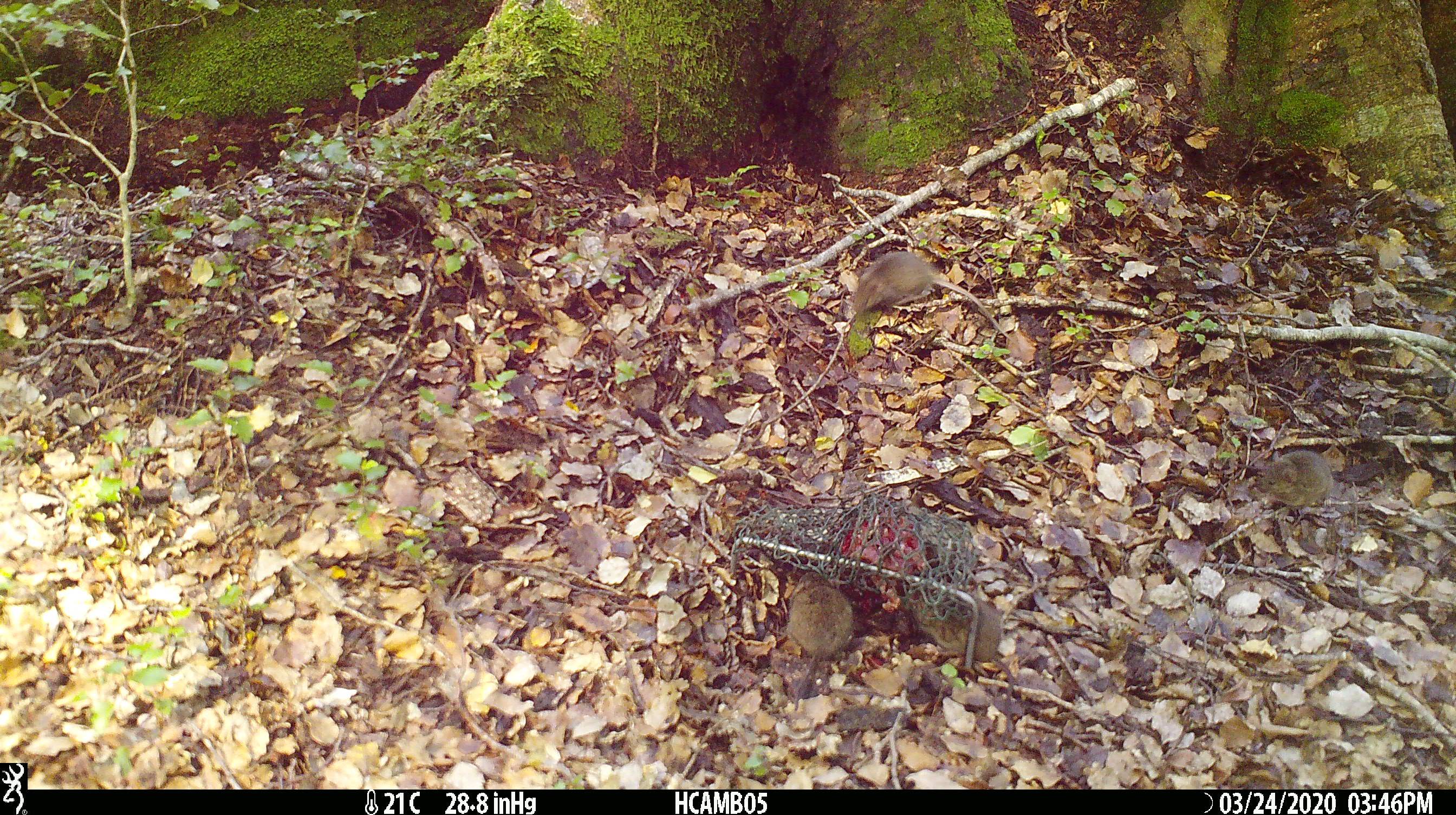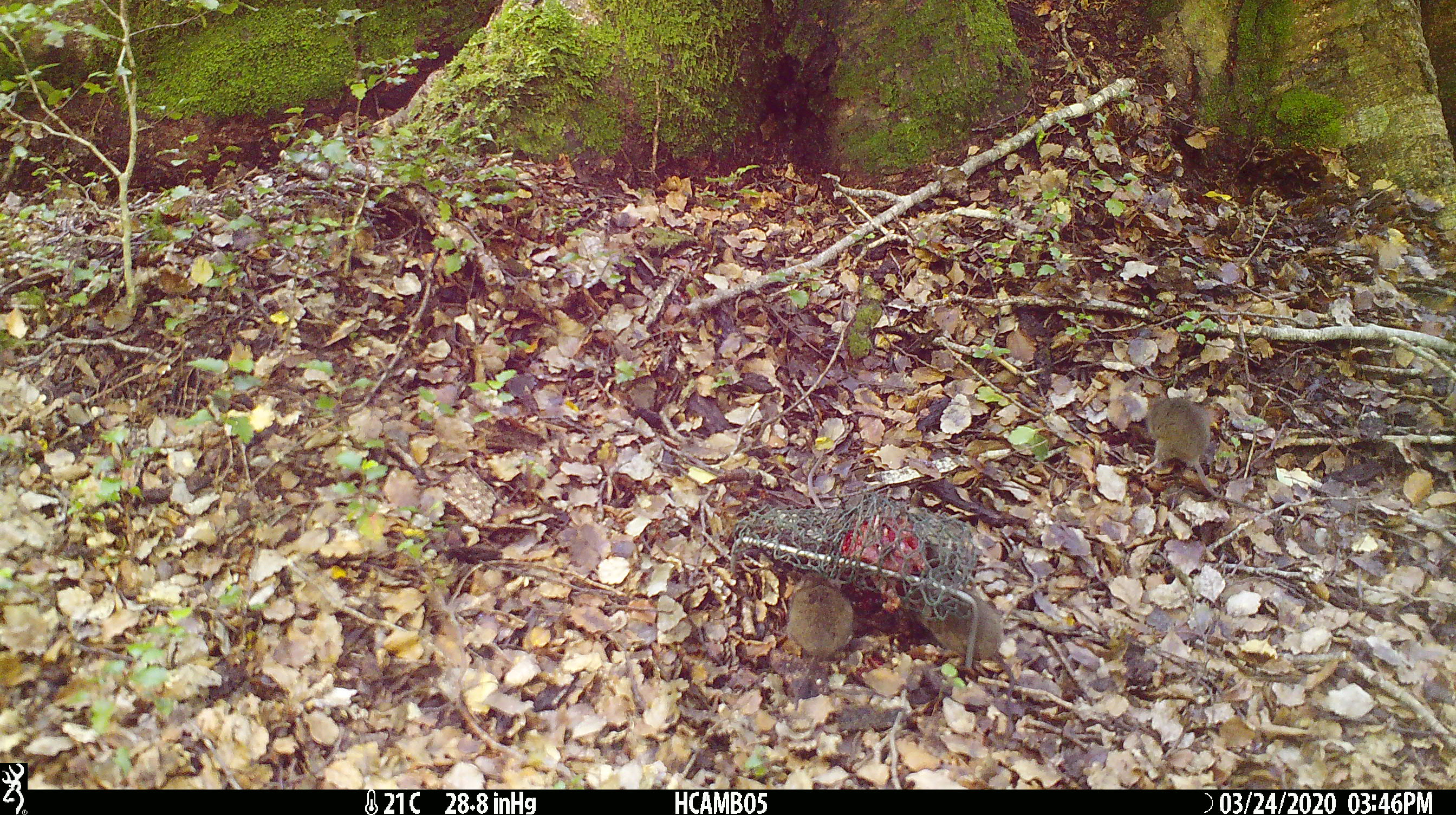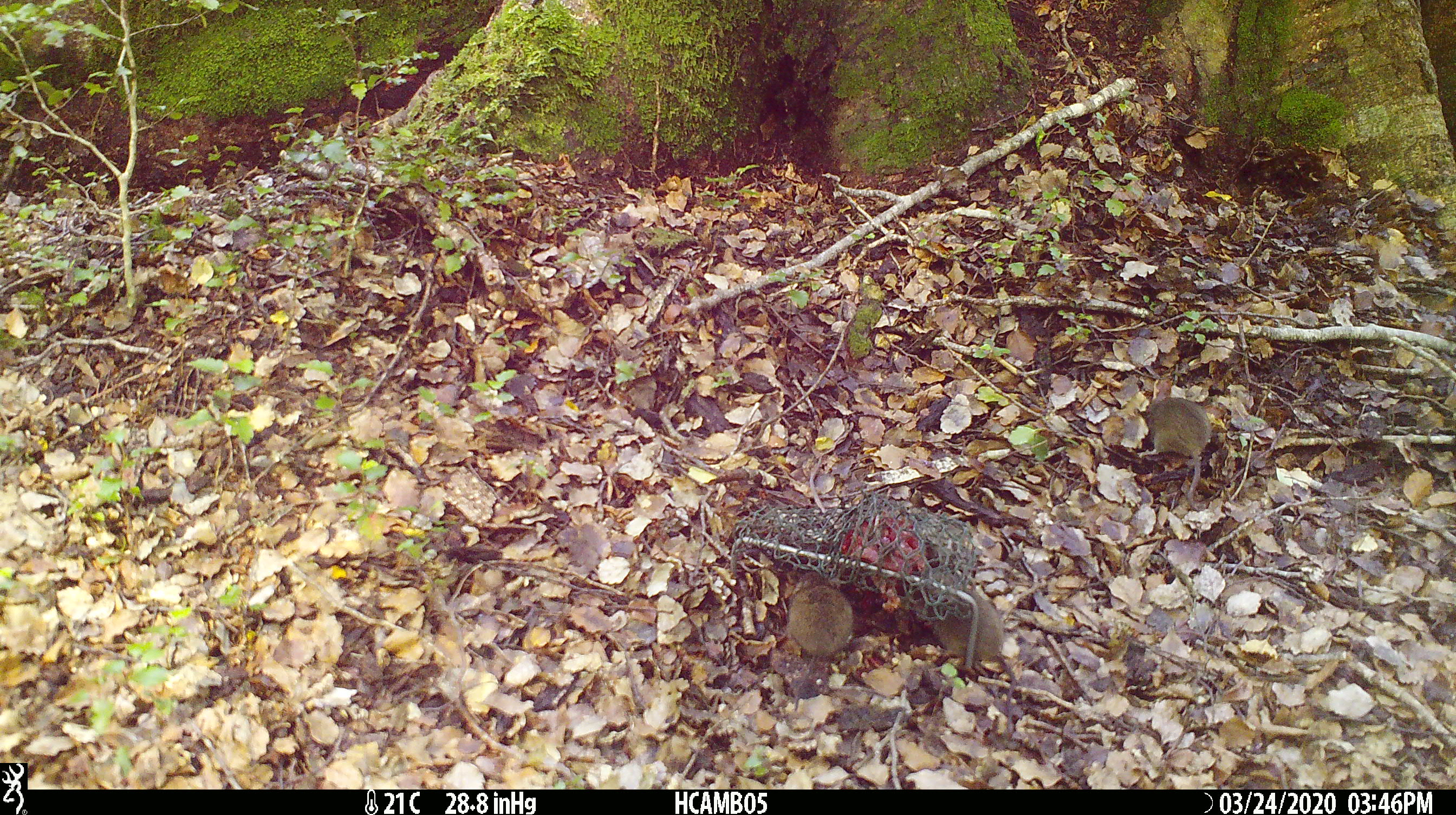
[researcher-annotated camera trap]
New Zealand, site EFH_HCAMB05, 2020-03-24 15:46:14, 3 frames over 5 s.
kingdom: Animalia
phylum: Chordata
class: Mammalia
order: Rodentia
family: Muridae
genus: Mus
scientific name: Mus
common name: mouse